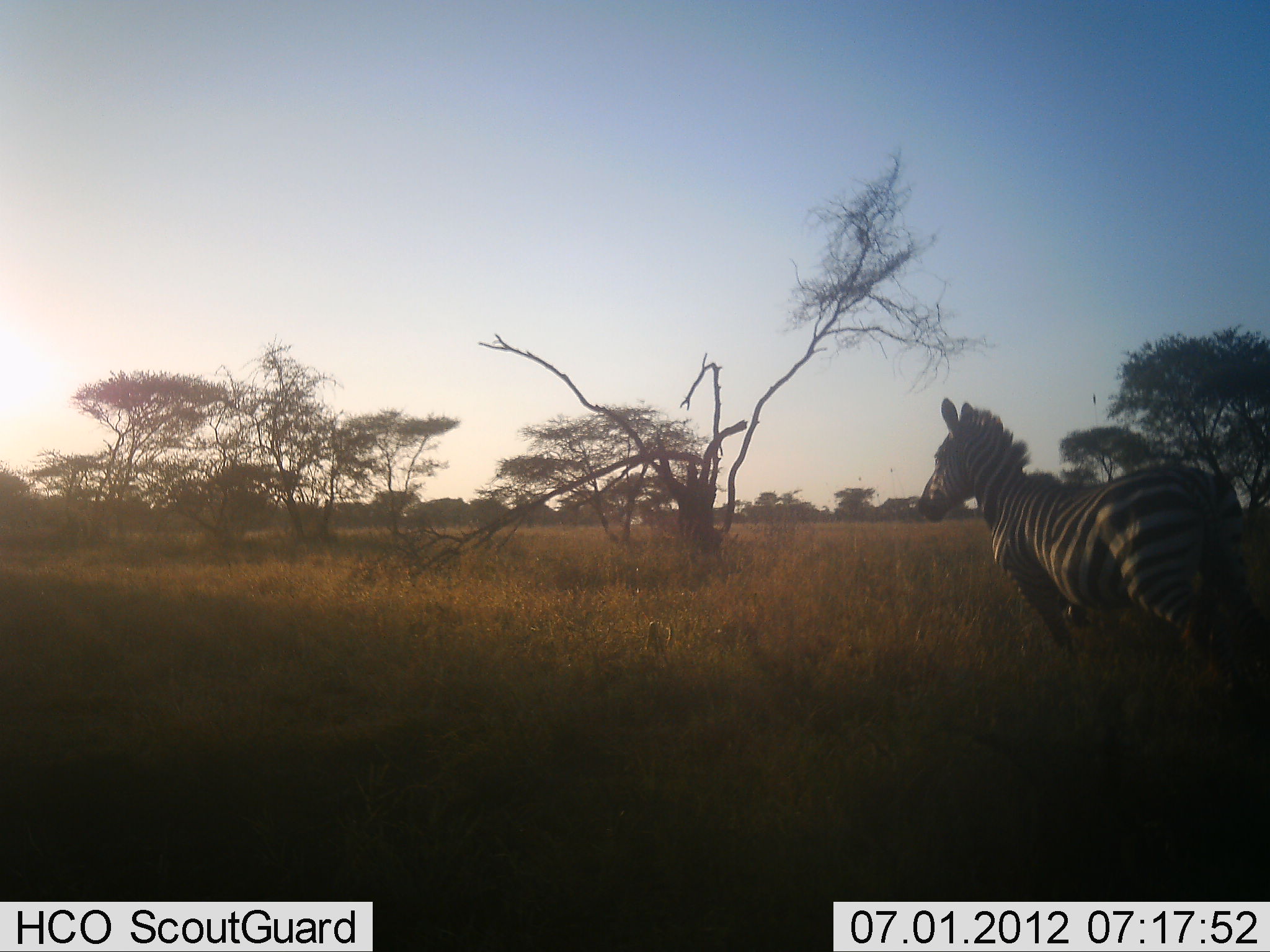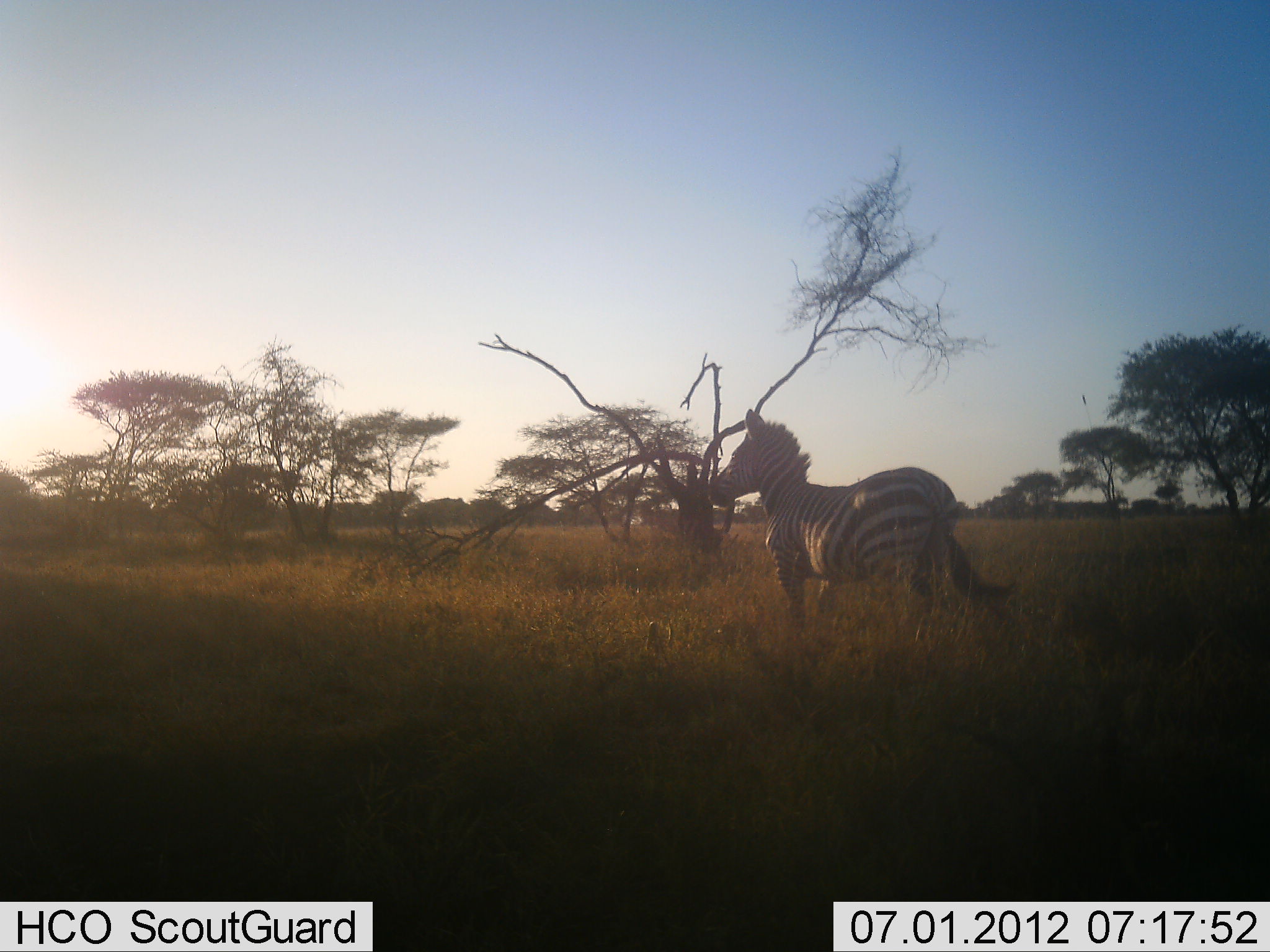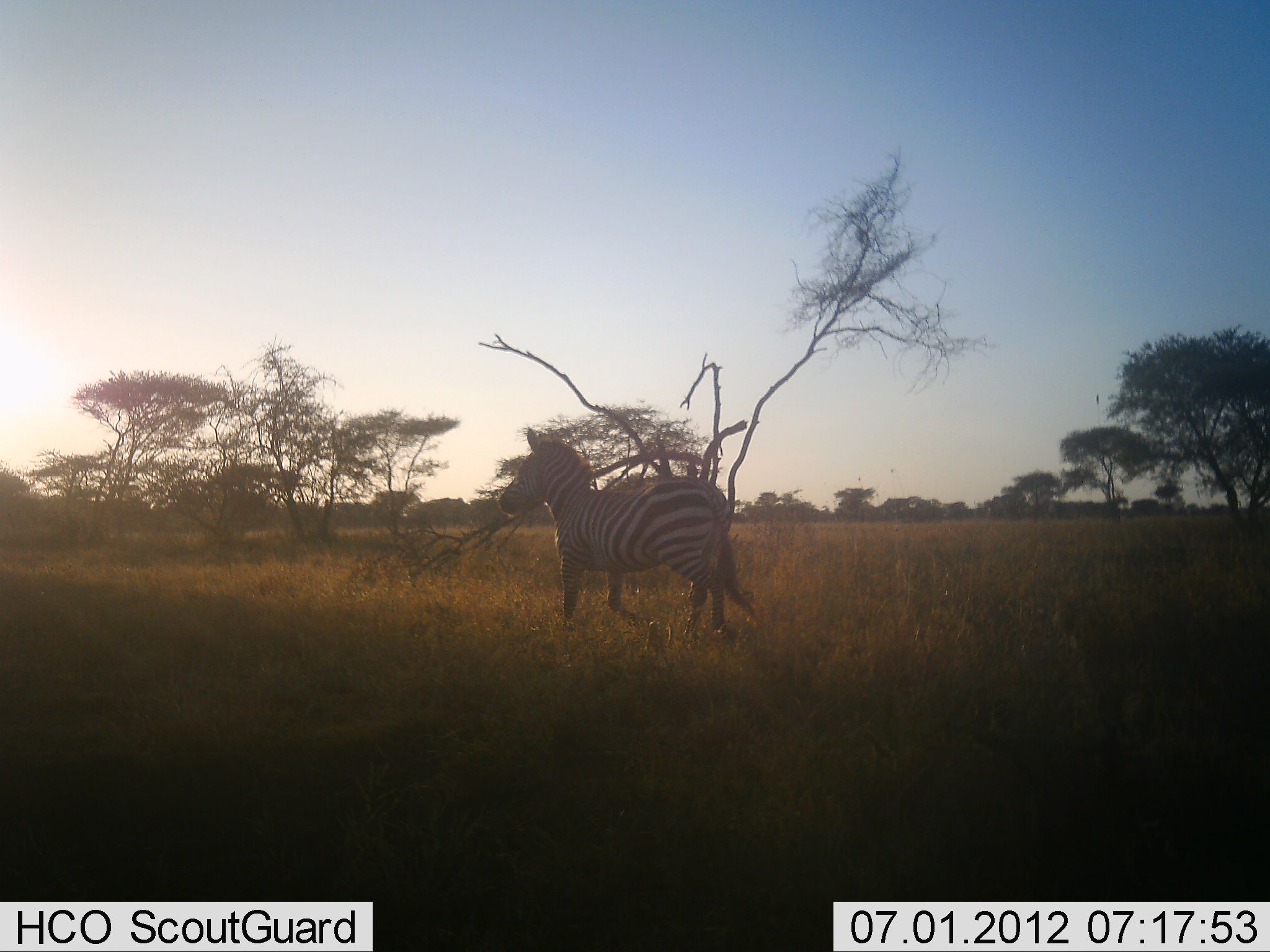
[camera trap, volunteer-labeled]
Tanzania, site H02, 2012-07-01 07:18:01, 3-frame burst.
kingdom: Animalia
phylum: Chordata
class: Mammalia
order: Perissodactyla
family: Equidae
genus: Equus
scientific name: Equus quagga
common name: plains zebra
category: zebra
Zebra (plains zebra) (Equus quagga), count 1. Behavior (volunteer vote fractions): standing 20%, resting 0%, moving 80%, interacting 0%. Young present (vote fraction): 0%. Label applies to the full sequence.